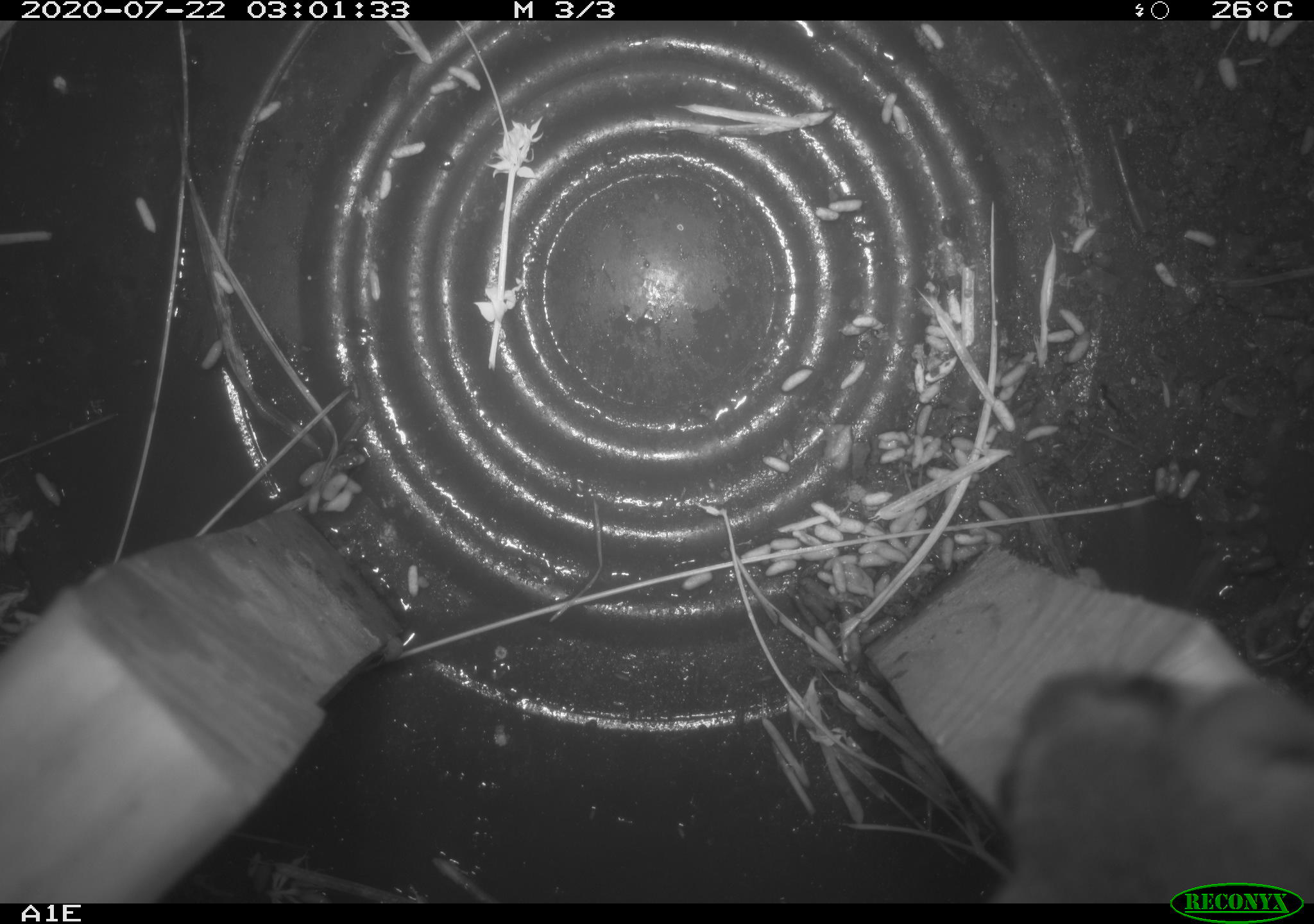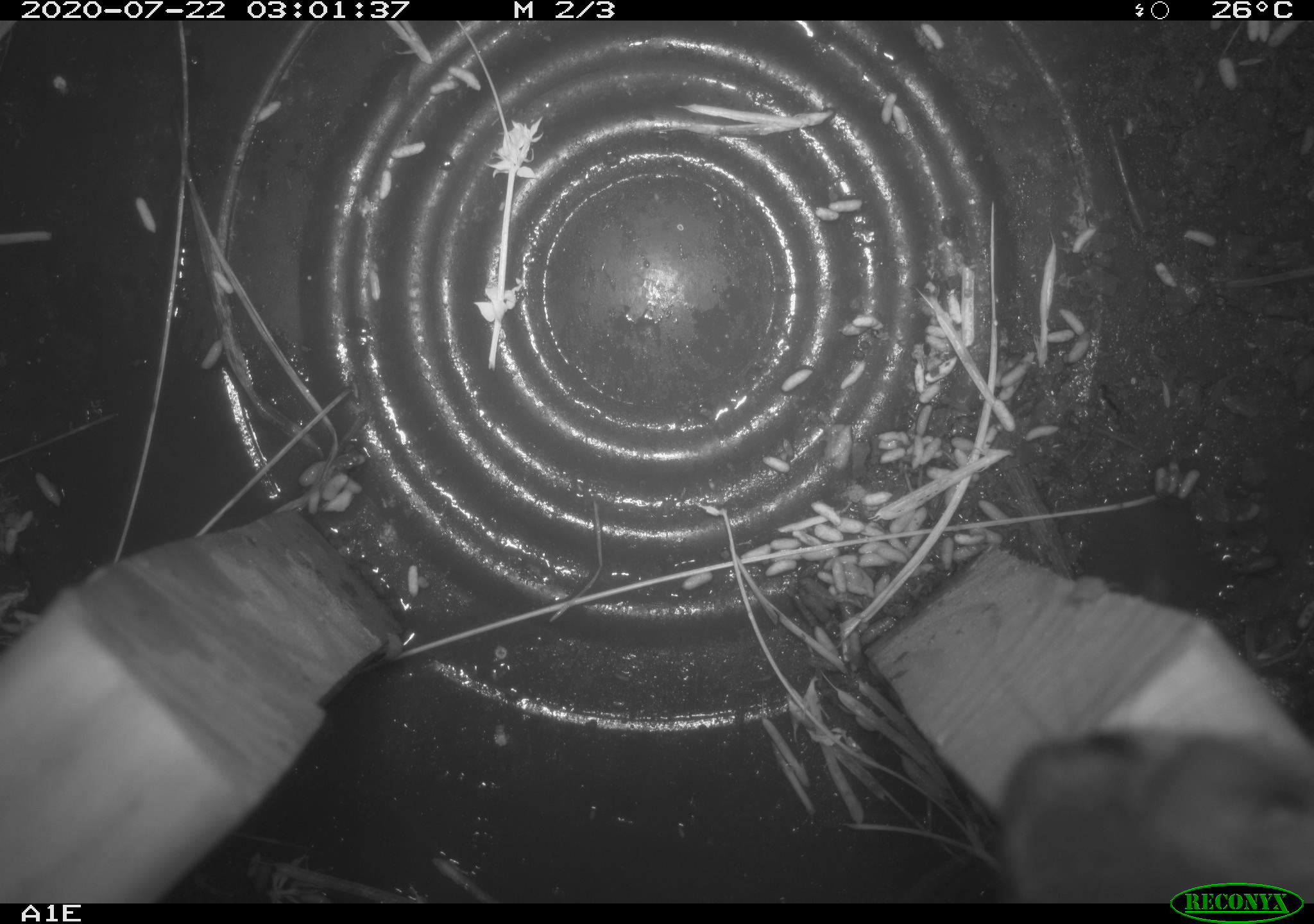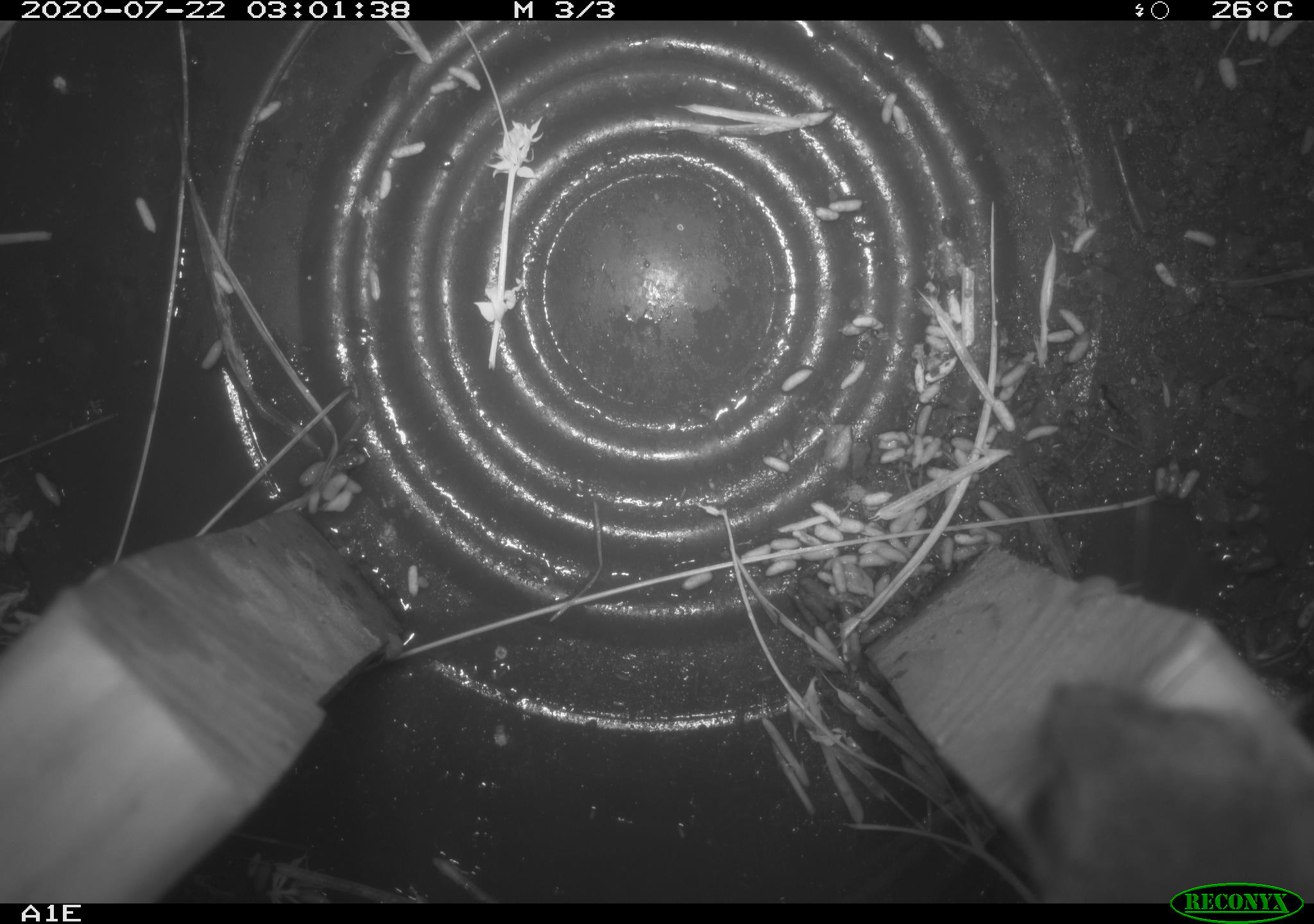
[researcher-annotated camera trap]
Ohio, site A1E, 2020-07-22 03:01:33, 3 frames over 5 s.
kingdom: Animalia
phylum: Chordata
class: Mammalia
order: Rodentia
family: Cricetidae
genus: Peromyscus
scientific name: Peromyscus leucopus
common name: white-footed mouse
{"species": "white-footed mouse (Peromyscus leucopus)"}